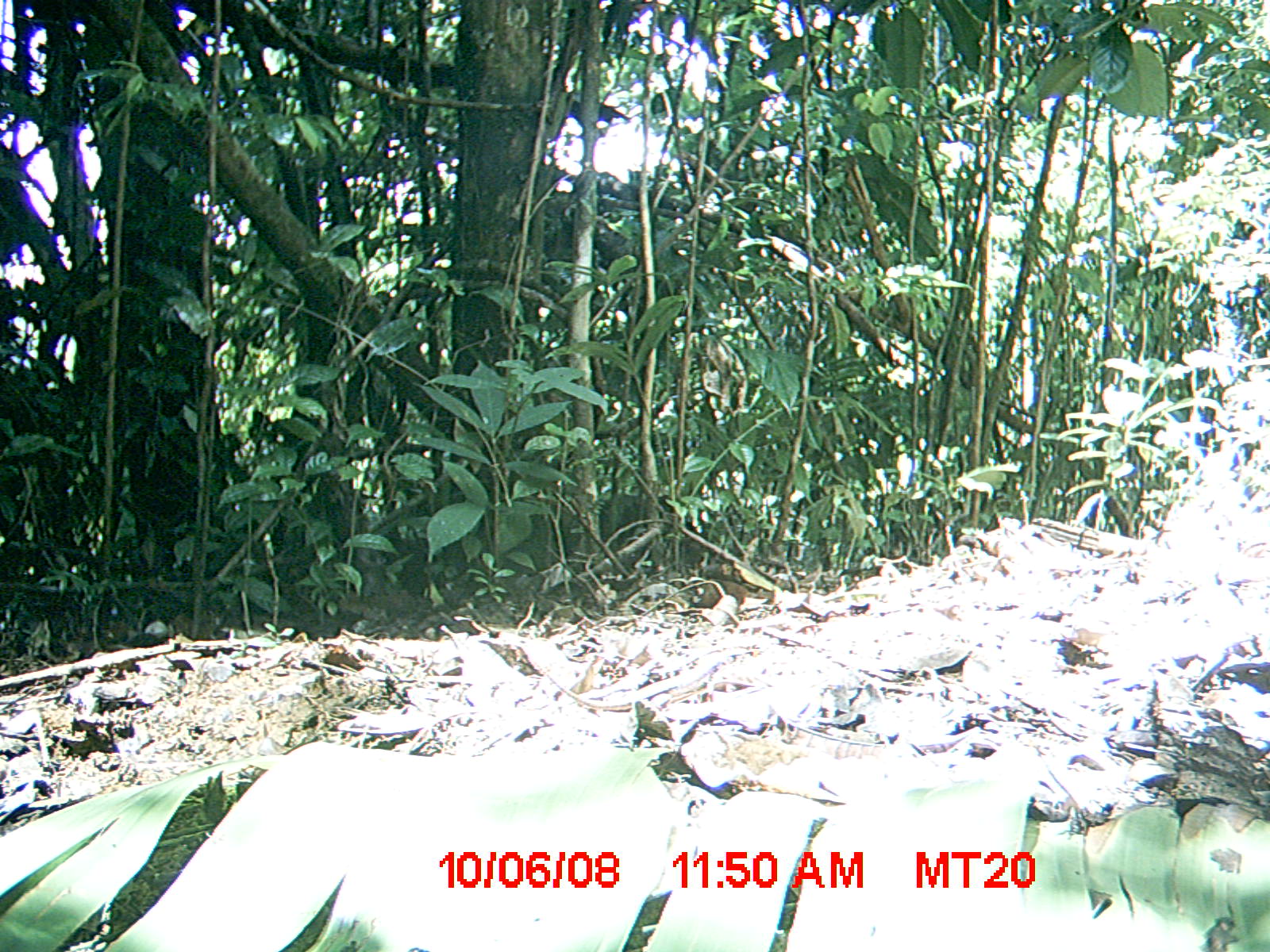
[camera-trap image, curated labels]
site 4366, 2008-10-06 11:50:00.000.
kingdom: Animalia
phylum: Chordata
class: Reptilia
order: Squamata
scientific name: Squamata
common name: lizard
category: unknown lizard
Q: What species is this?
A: Unknown lizard (lizard) (Squamata).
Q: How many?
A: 1.